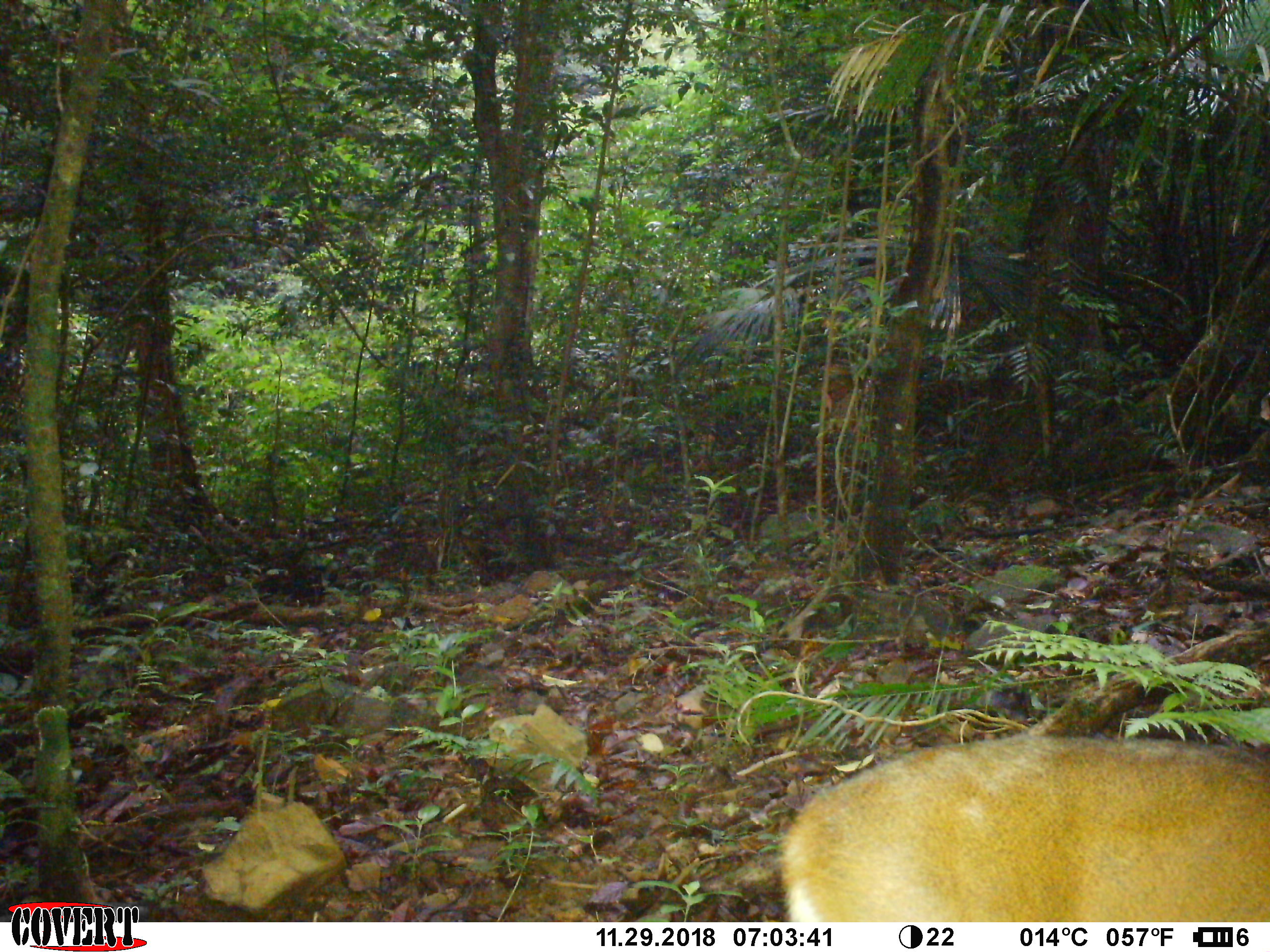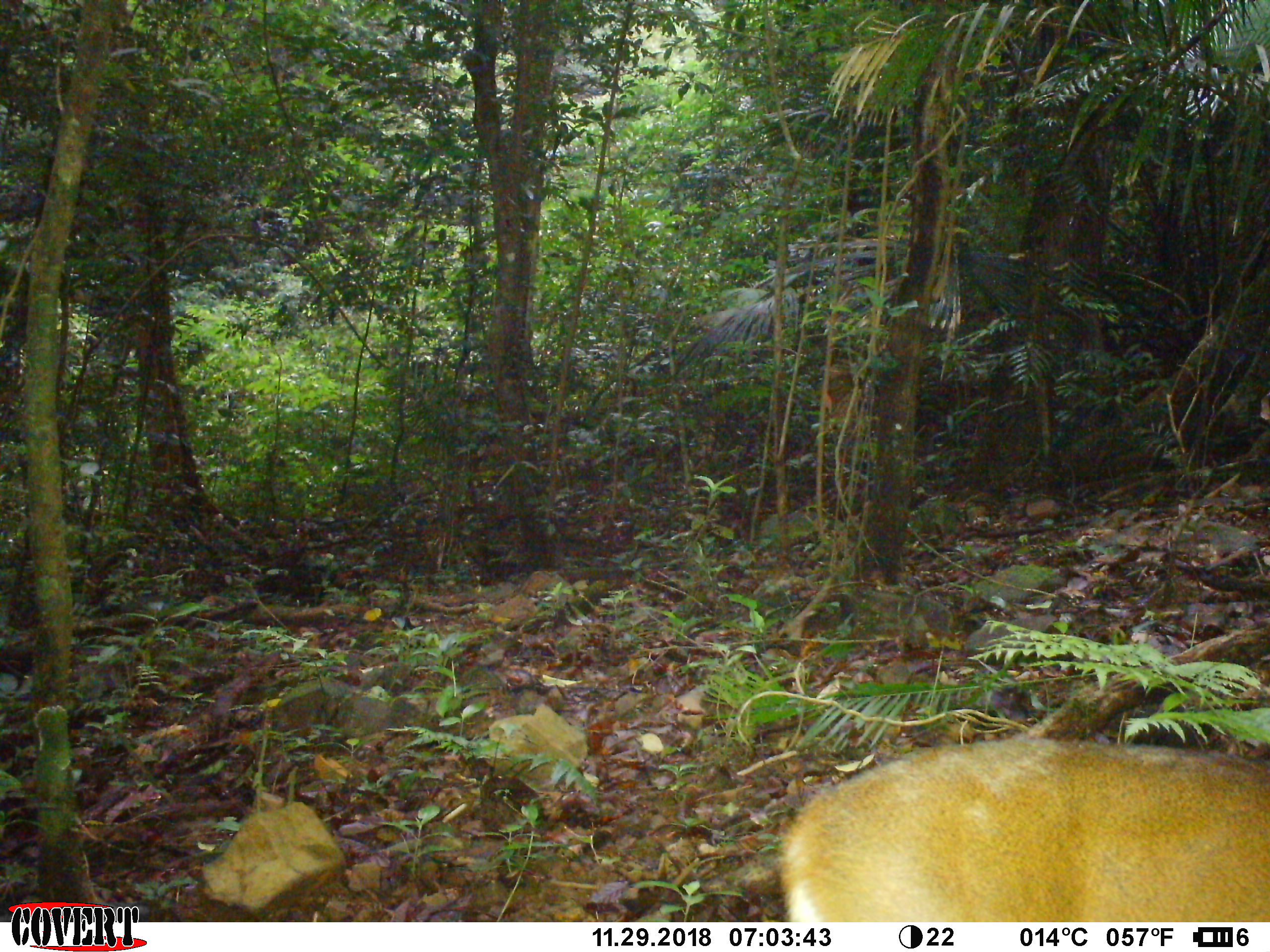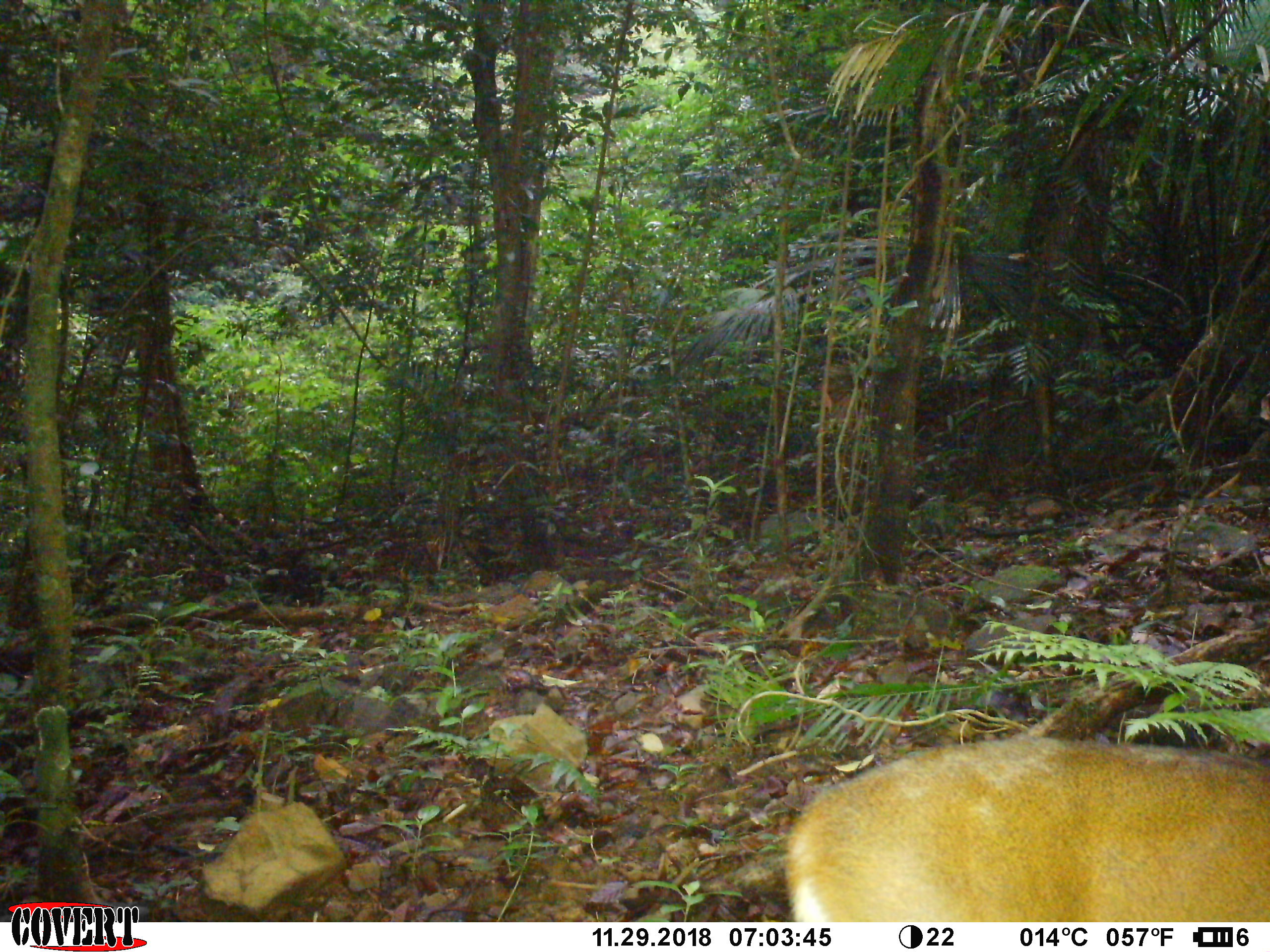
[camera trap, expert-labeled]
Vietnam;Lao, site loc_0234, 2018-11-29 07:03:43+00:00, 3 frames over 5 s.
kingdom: Animalia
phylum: Chordata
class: Mammalia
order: Artiodactyla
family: Cervidae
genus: Muntiacus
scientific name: Muntiacus vuquangensis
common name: large-antlered muntjac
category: large antlered muntjac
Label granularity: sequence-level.